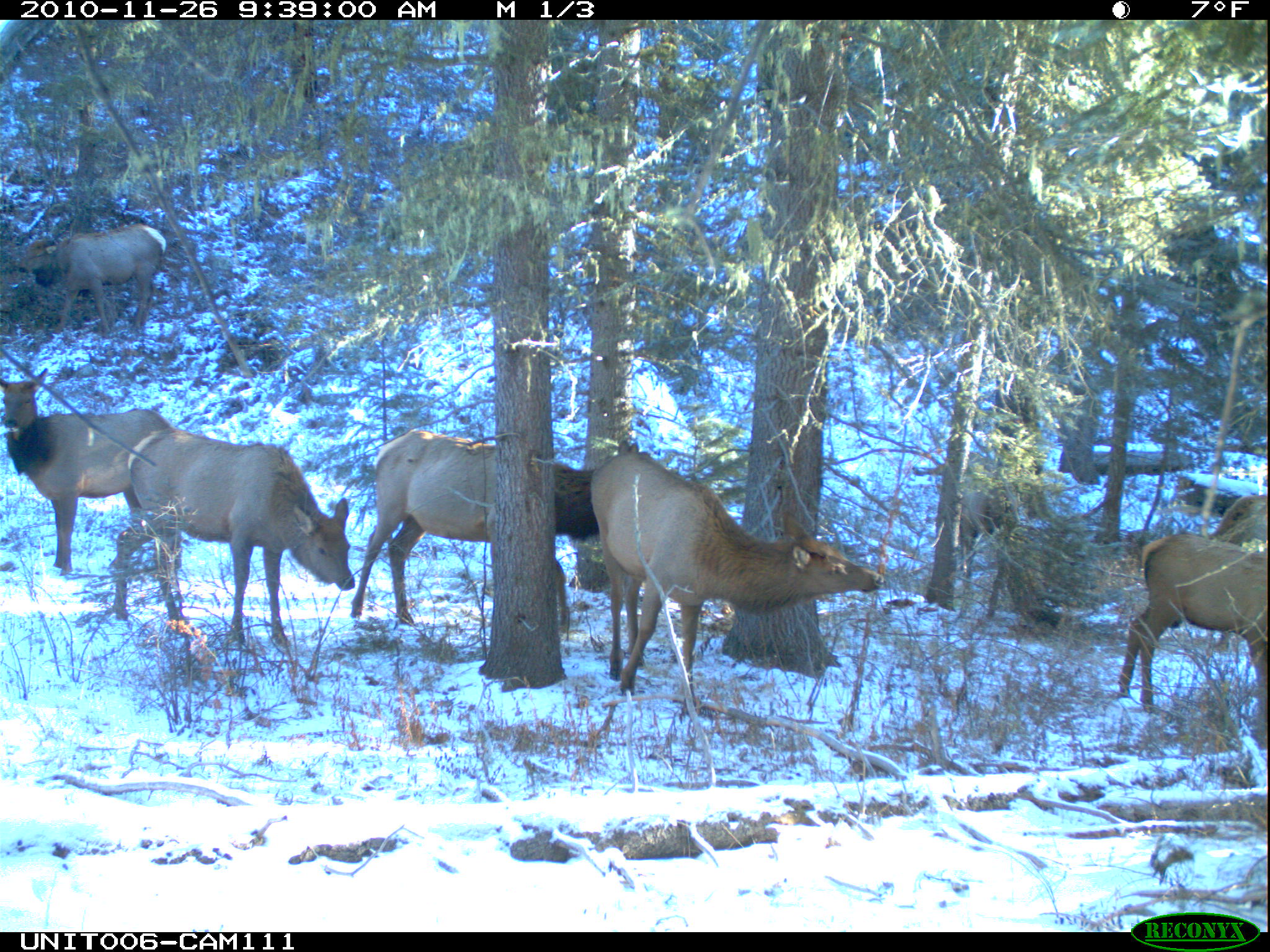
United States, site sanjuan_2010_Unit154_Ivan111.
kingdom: Animalia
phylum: Chordata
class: Mammalia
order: Artiodactyla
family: Cervidae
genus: Cervus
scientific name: Cervus elaphus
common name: red deer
Cervus elaphus (red deer).